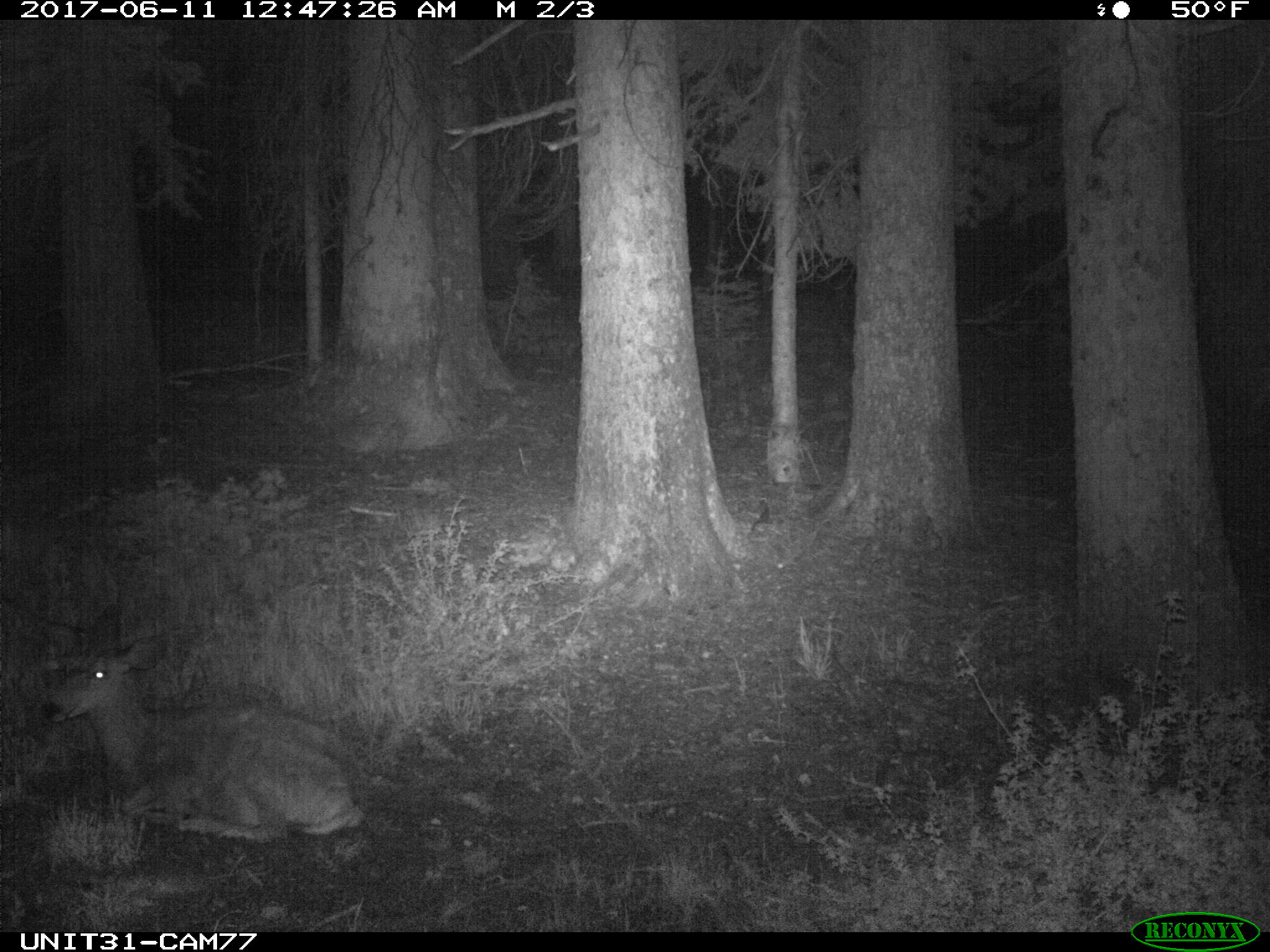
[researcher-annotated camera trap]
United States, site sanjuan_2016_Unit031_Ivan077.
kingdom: Animalia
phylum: Chordata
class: Mammalia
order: Artiodactyla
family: Cervidae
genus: Odocoileus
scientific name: Odocoileus hemionus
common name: mule deer